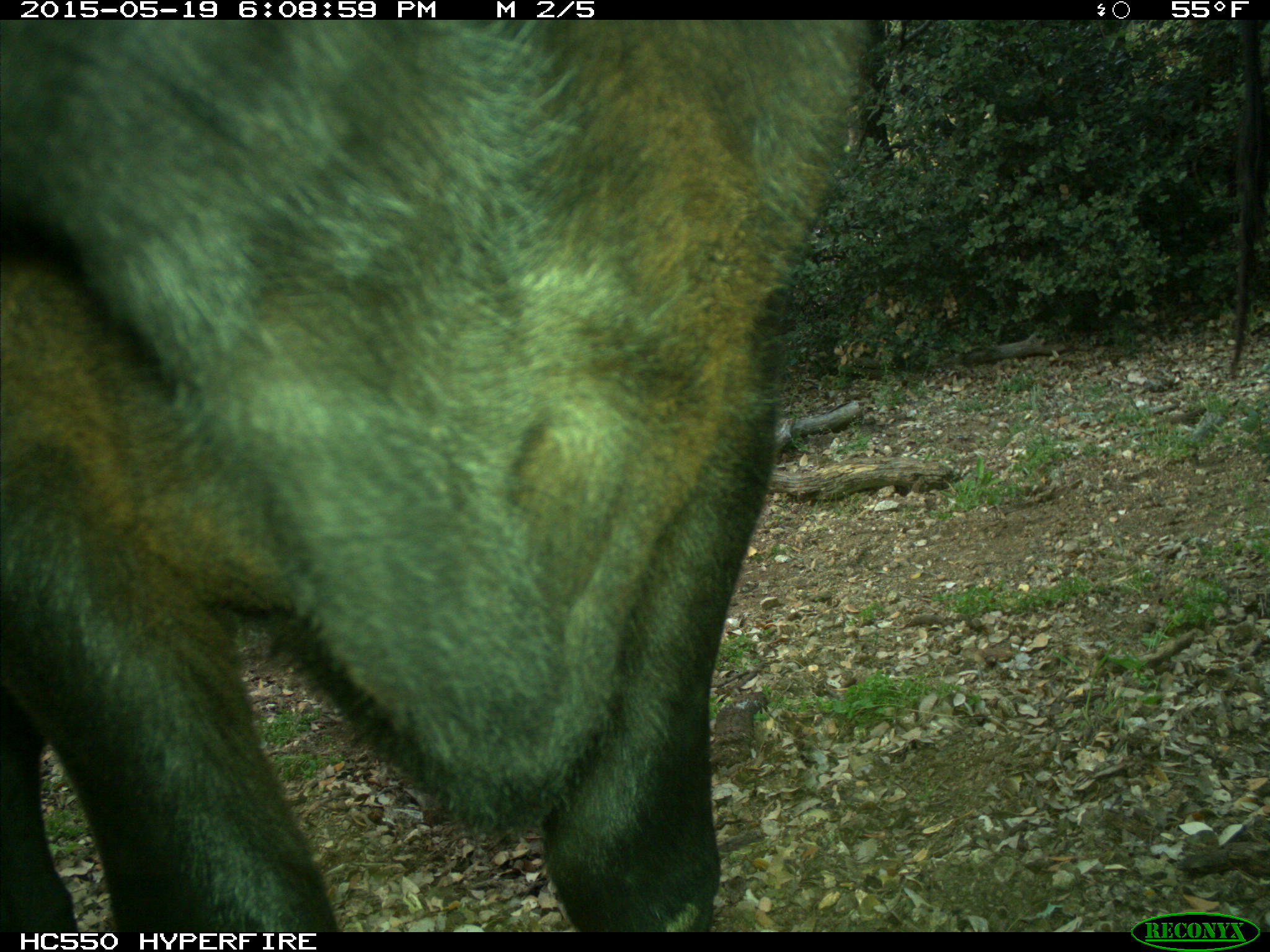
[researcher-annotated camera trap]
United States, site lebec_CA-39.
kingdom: Animalia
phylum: Chordata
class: Mammalia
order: Artiodactyla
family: Bovidae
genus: Bos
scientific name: Bos taurus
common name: domestic cow